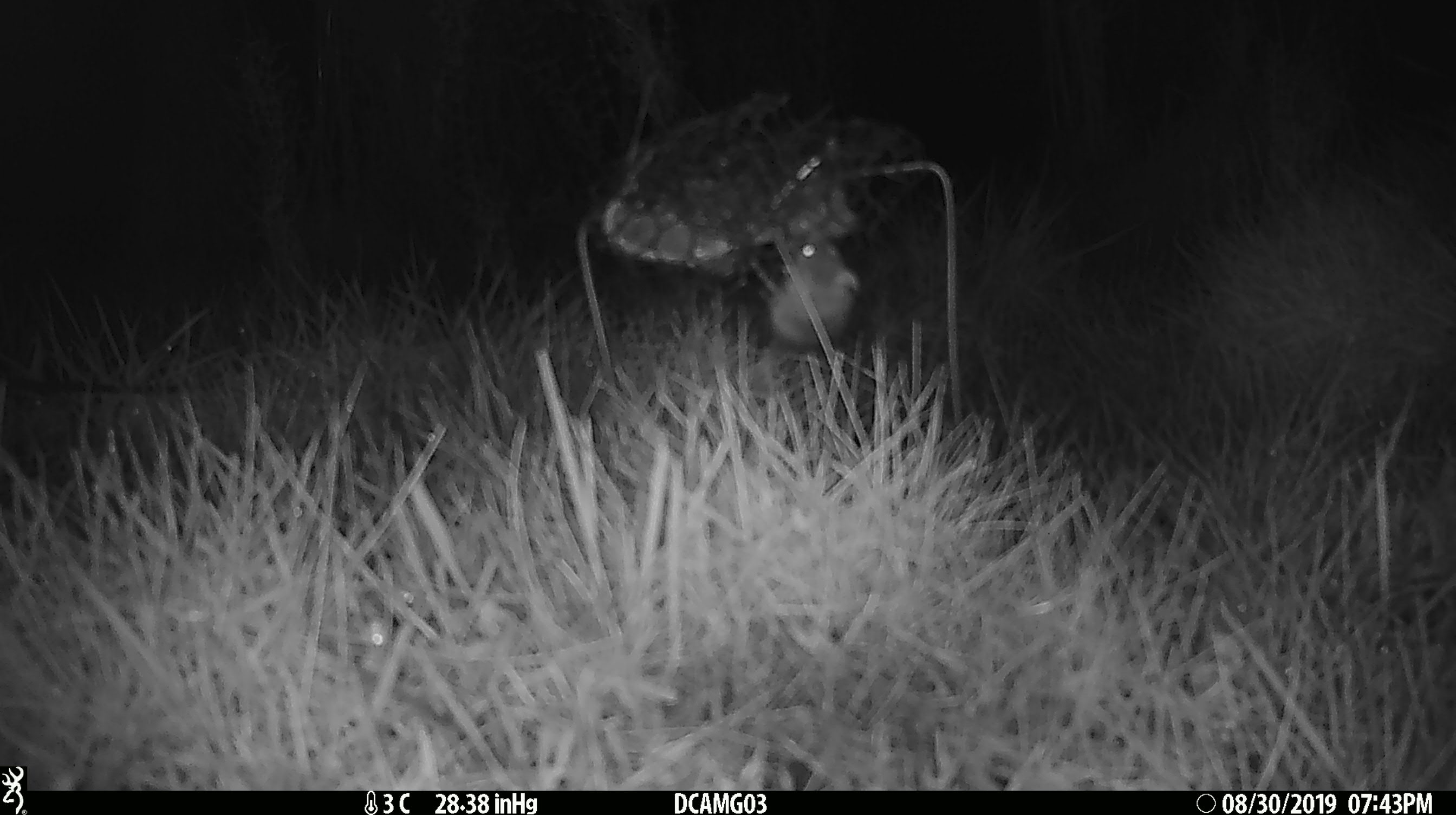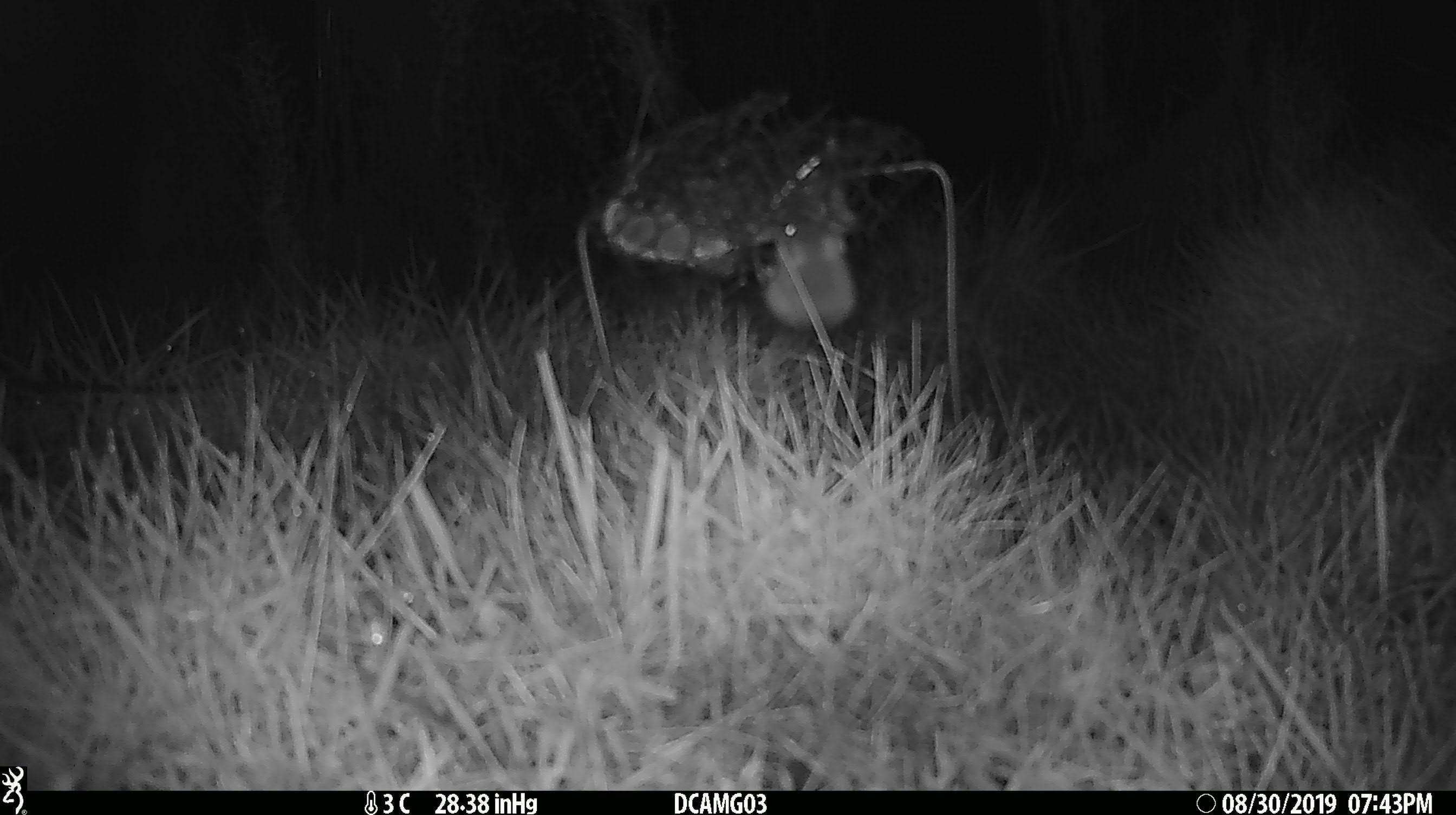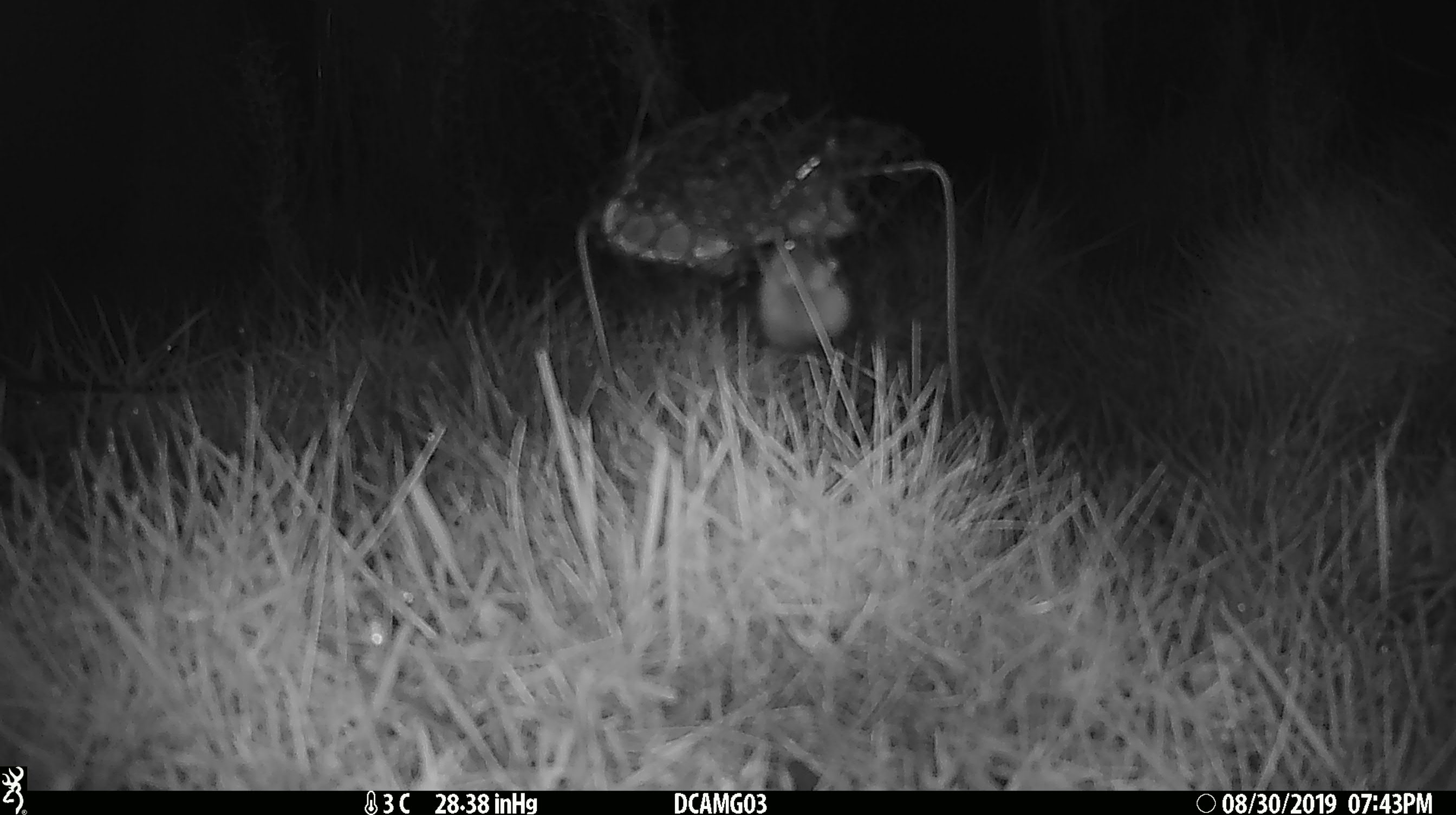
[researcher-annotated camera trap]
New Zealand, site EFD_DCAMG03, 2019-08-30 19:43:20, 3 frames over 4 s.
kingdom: Animalia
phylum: Chordata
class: Mammalia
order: Rodentia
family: Muridae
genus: Mus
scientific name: Mus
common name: mouse